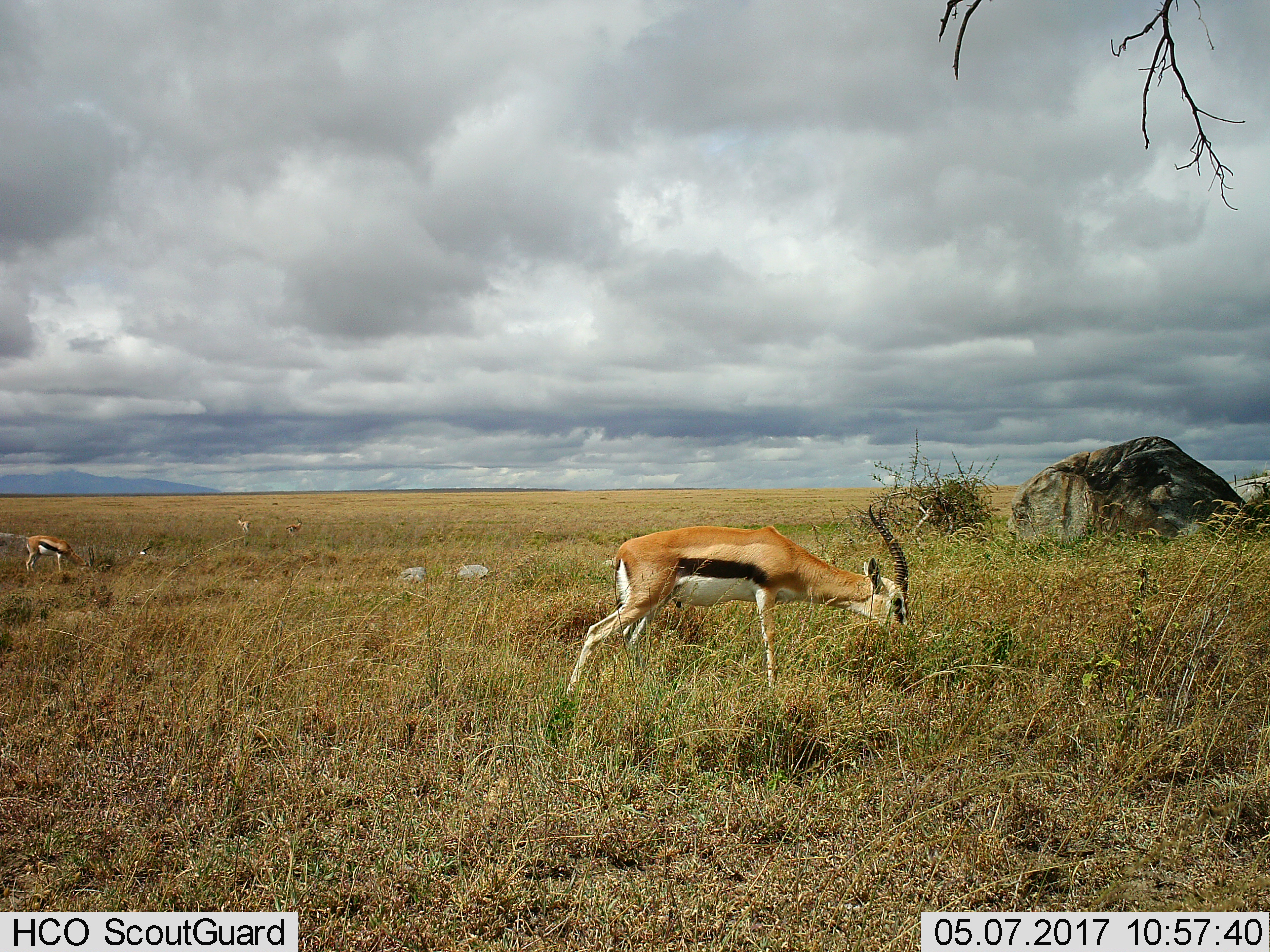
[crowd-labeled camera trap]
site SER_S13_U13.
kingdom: Animalia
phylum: Chordata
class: Mammalia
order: Artiodactyla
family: Bovidae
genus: Eudorcas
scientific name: Eudorcas thomsonii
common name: thomson's gazelle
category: gazellethomsons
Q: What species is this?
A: Gazellethomsons (thomson's gazelle) (Eudorcas thomsonii).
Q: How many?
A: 4.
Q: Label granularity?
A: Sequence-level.